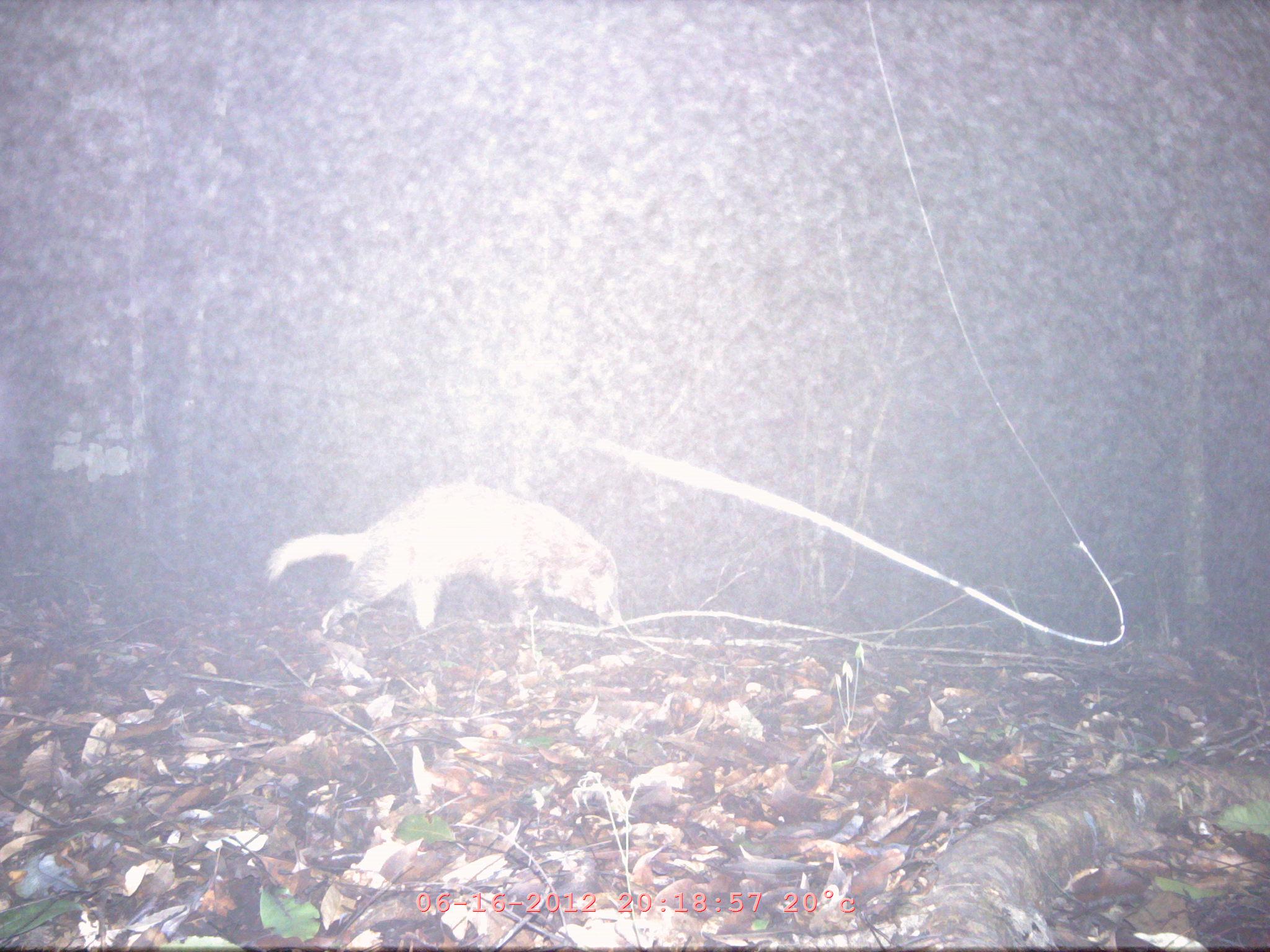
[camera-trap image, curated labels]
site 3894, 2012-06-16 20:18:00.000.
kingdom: Animalia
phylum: Chordata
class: Mammalia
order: Carnivora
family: Mustelidae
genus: Arctonyx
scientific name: Arctonyx collaris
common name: greater hog badger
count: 1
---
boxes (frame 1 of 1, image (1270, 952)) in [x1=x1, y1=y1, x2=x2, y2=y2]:
arctonyx collaris: [x1=266, y1=483, x2=623, y2=634]